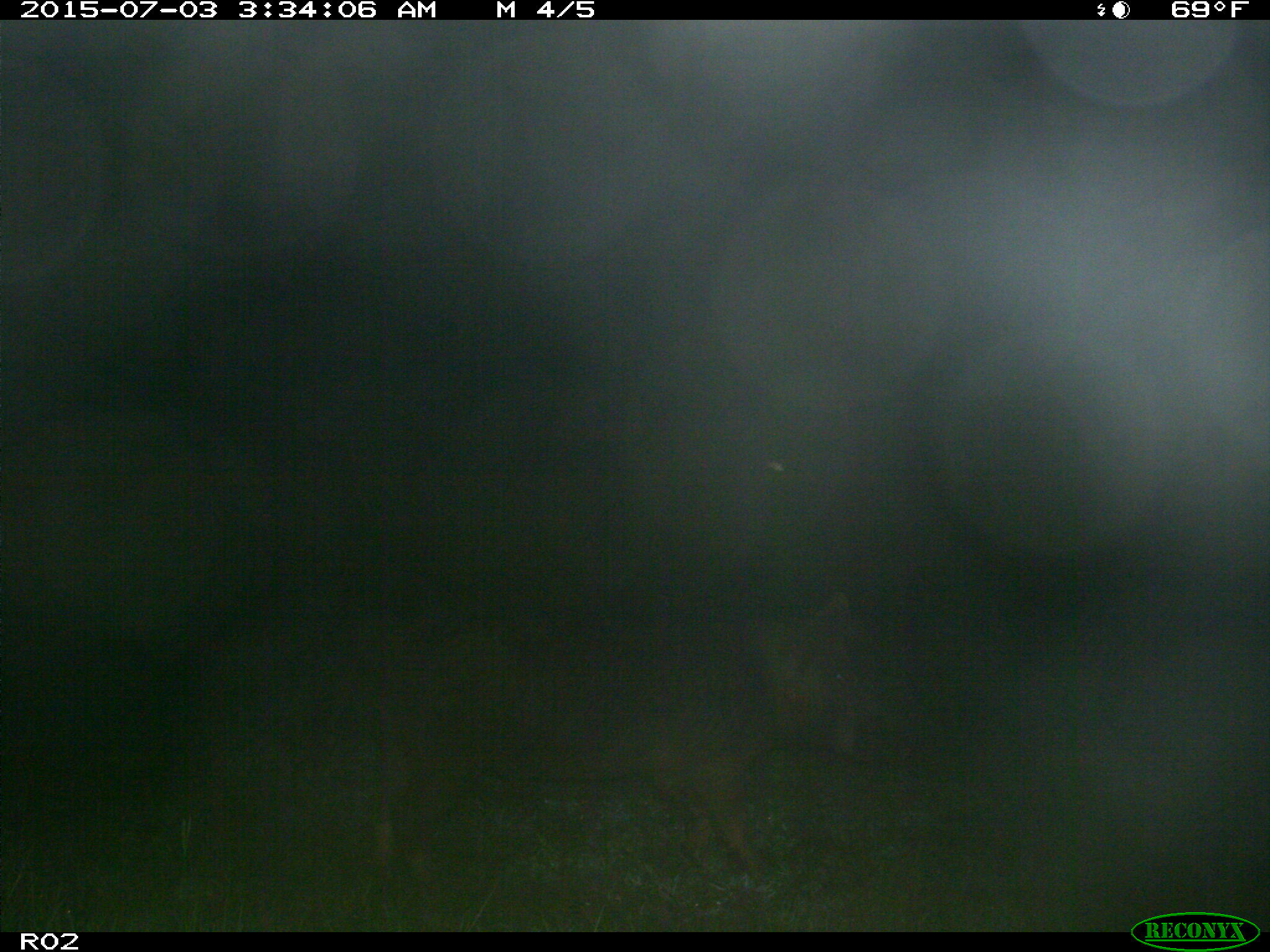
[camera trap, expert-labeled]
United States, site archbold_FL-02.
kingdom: Animalia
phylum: Chordata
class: Mammalia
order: Artiodactyla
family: Suidae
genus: Sus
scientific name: Sus scrofa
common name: wild boar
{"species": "Sus scrofa (wild boar)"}